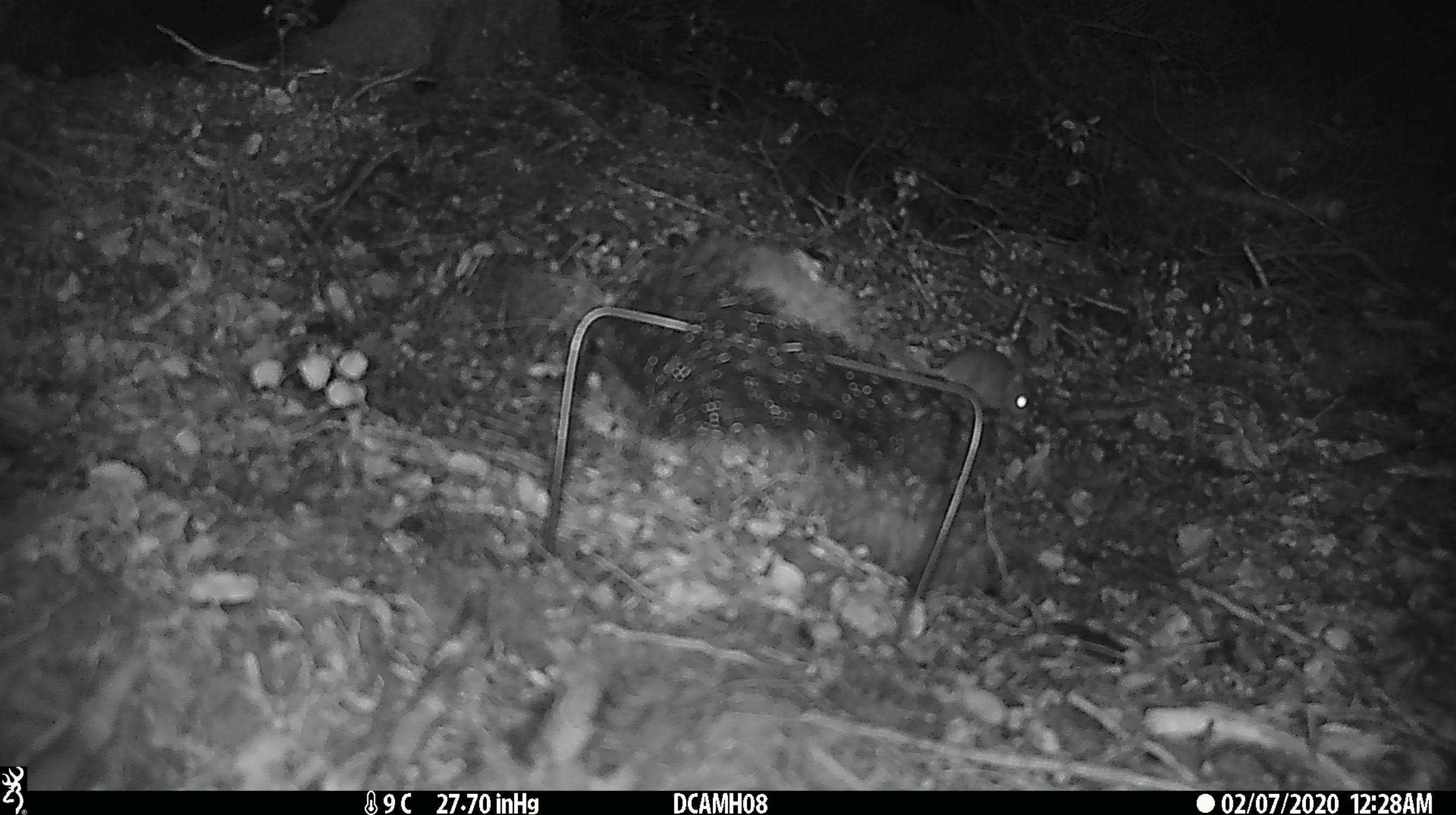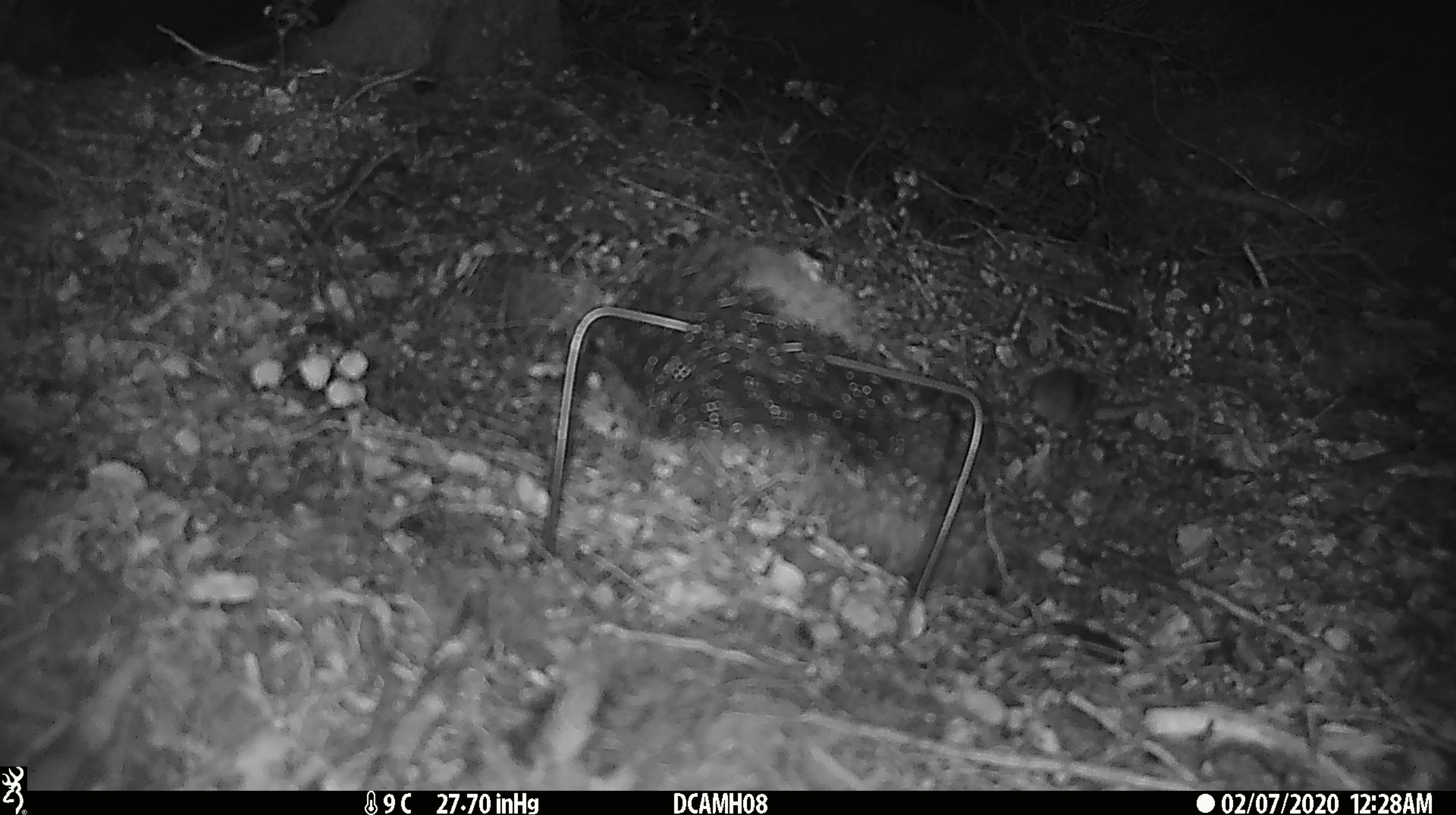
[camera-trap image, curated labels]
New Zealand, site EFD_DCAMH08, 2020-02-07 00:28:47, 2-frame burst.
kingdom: Animalia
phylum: Chordata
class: Mammalia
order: Rodentia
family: Muridae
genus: Mus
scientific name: Mus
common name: mouse